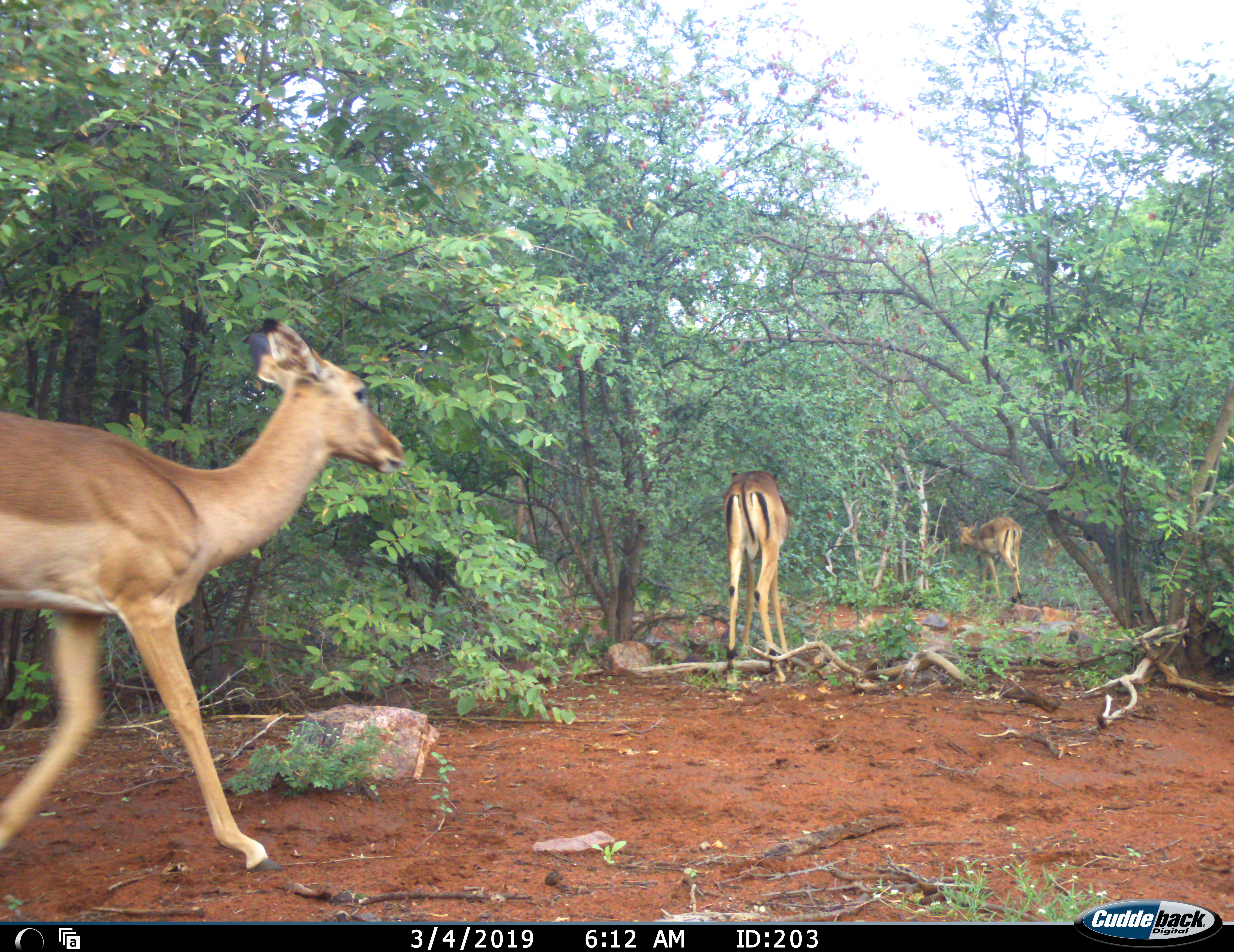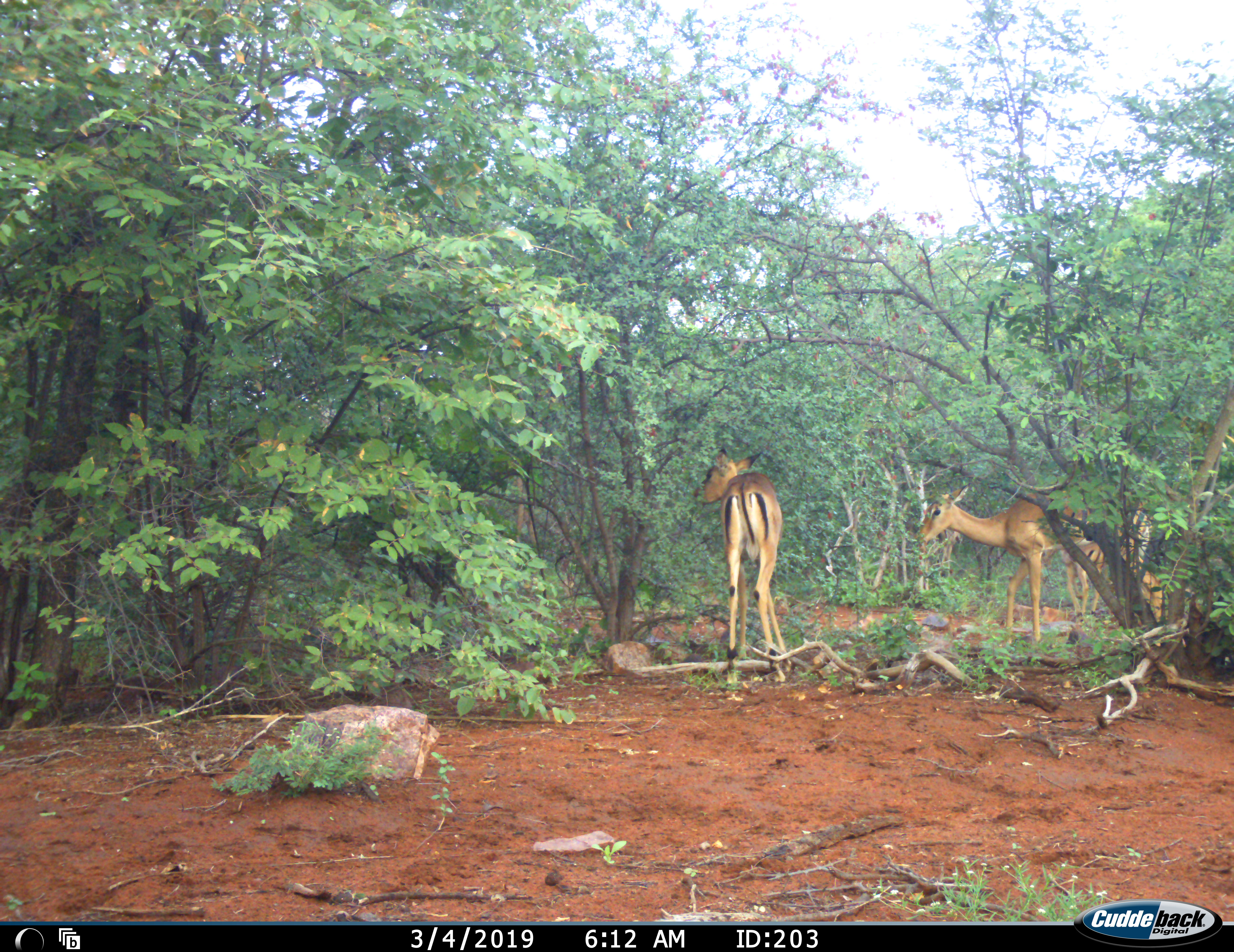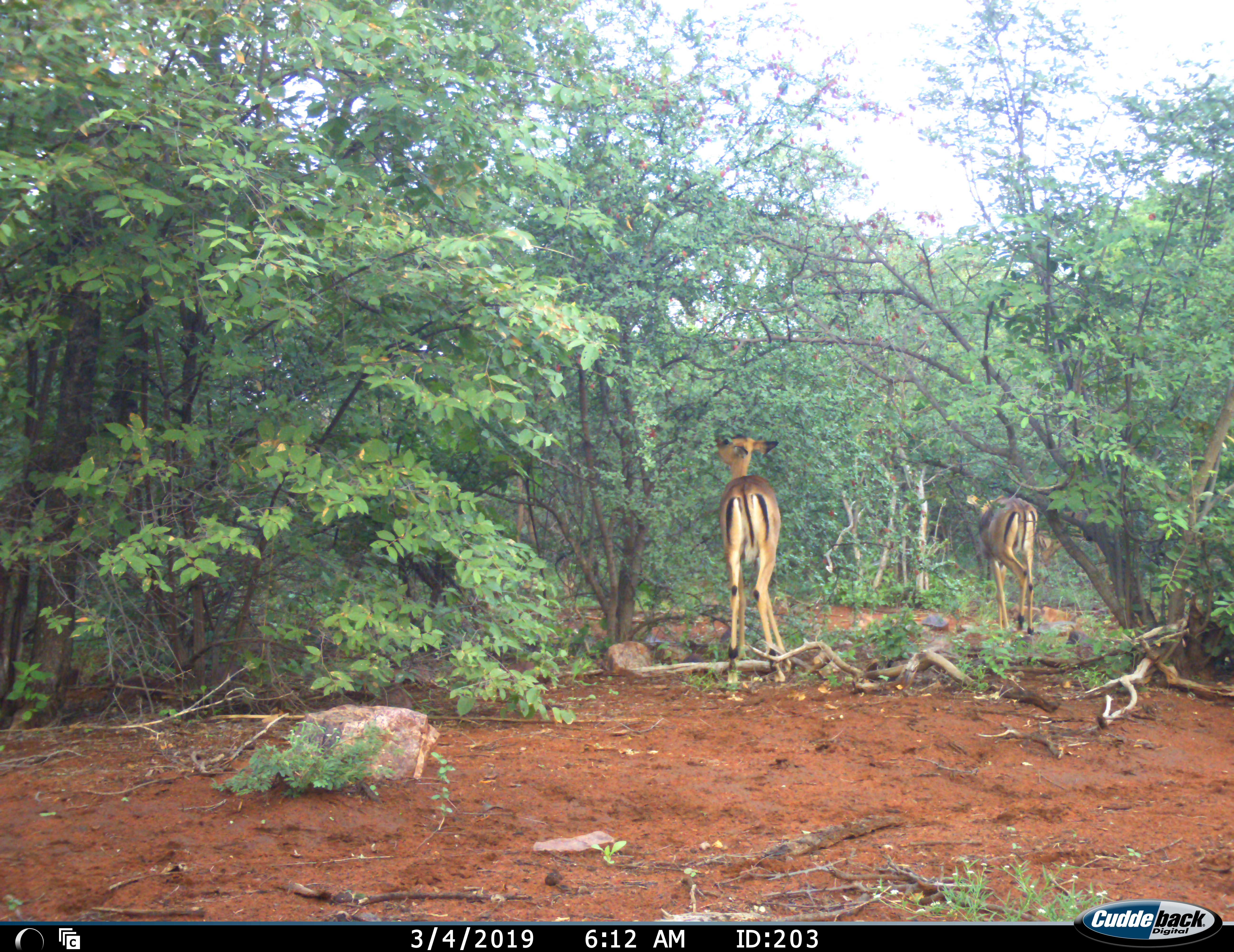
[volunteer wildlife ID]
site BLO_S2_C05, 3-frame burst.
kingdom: Animalia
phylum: Chordata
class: Mammalia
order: Artiodactyla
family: Bovidae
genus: Aepyceros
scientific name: Aepyceros melampus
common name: impala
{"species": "impala (Aepyceros melampus)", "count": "3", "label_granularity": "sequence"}